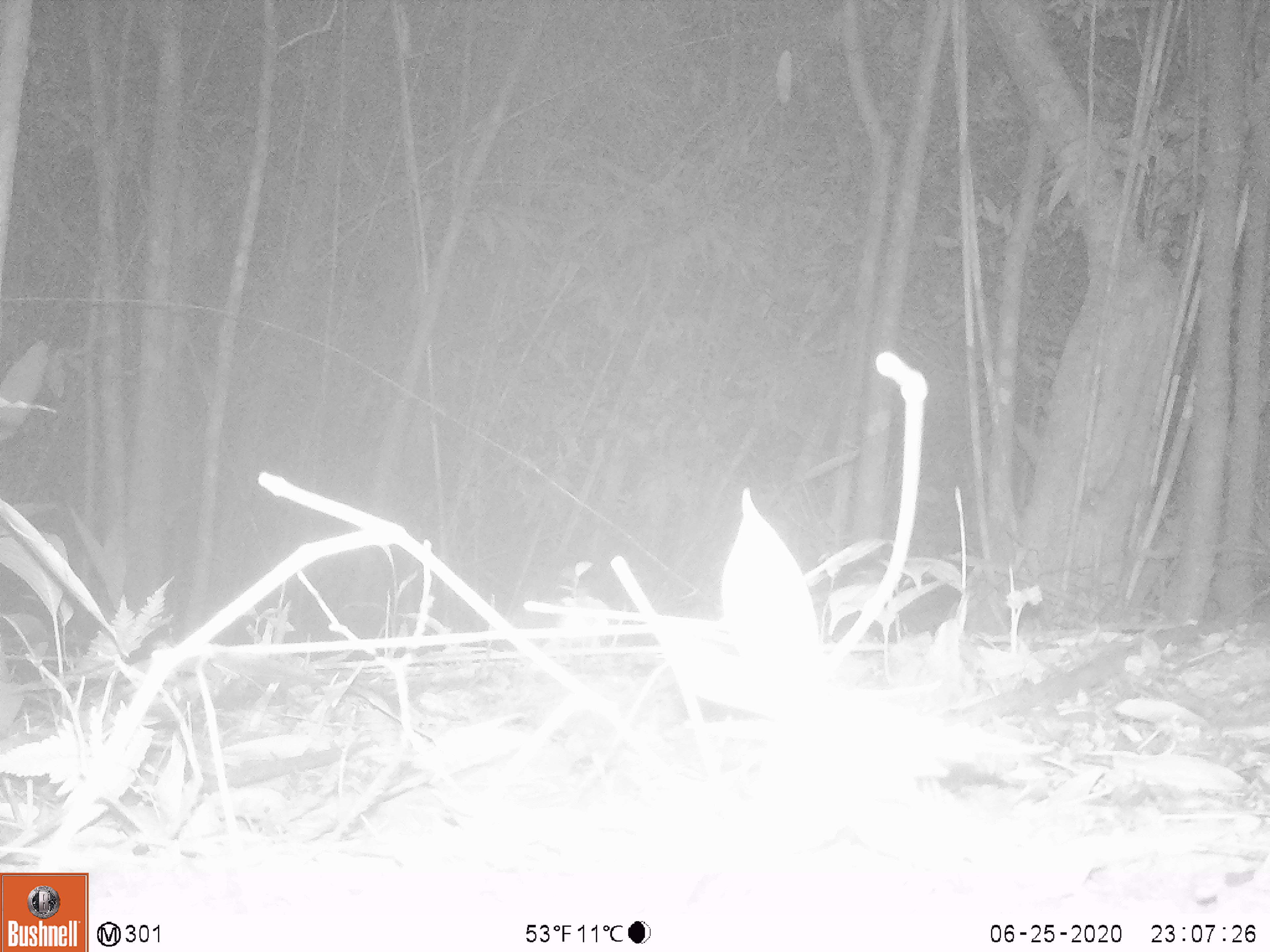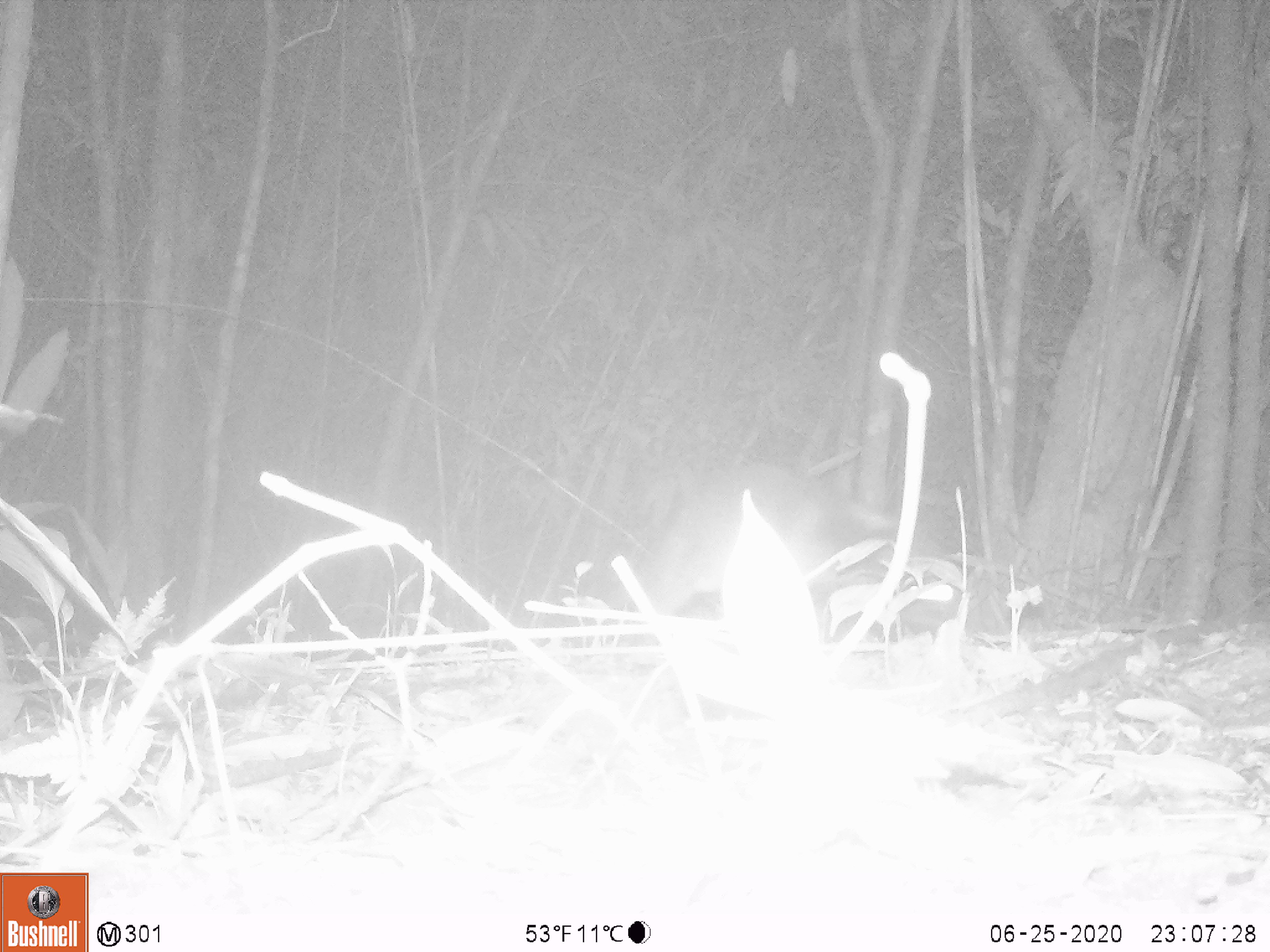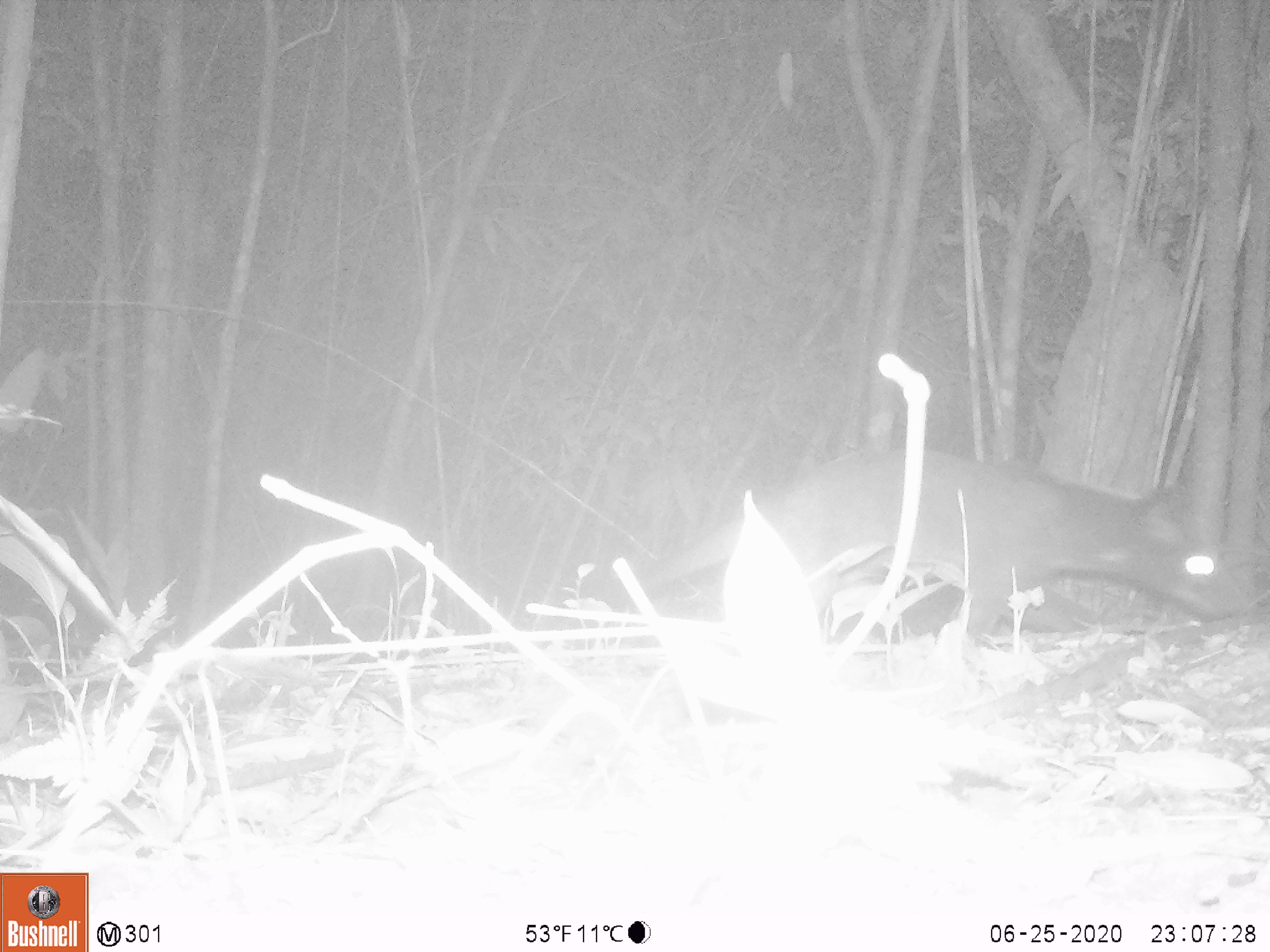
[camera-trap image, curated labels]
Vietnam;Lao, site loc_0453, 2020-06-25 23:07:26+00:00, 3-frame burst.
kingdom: Animalia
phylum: Chordata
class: Mammalia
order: Carnivora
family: Viverridae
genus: Paguma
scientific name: Paguma larvata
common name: masked palm civet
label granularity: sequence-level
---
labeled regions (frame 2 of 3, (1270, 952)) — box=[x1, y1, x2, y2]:
masked palm civet: box=[621, 469, 901, 619]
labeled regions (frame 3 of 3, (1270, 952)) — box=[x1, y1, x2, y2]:
masked palm civet: box=[622, 445, 1252, 634]